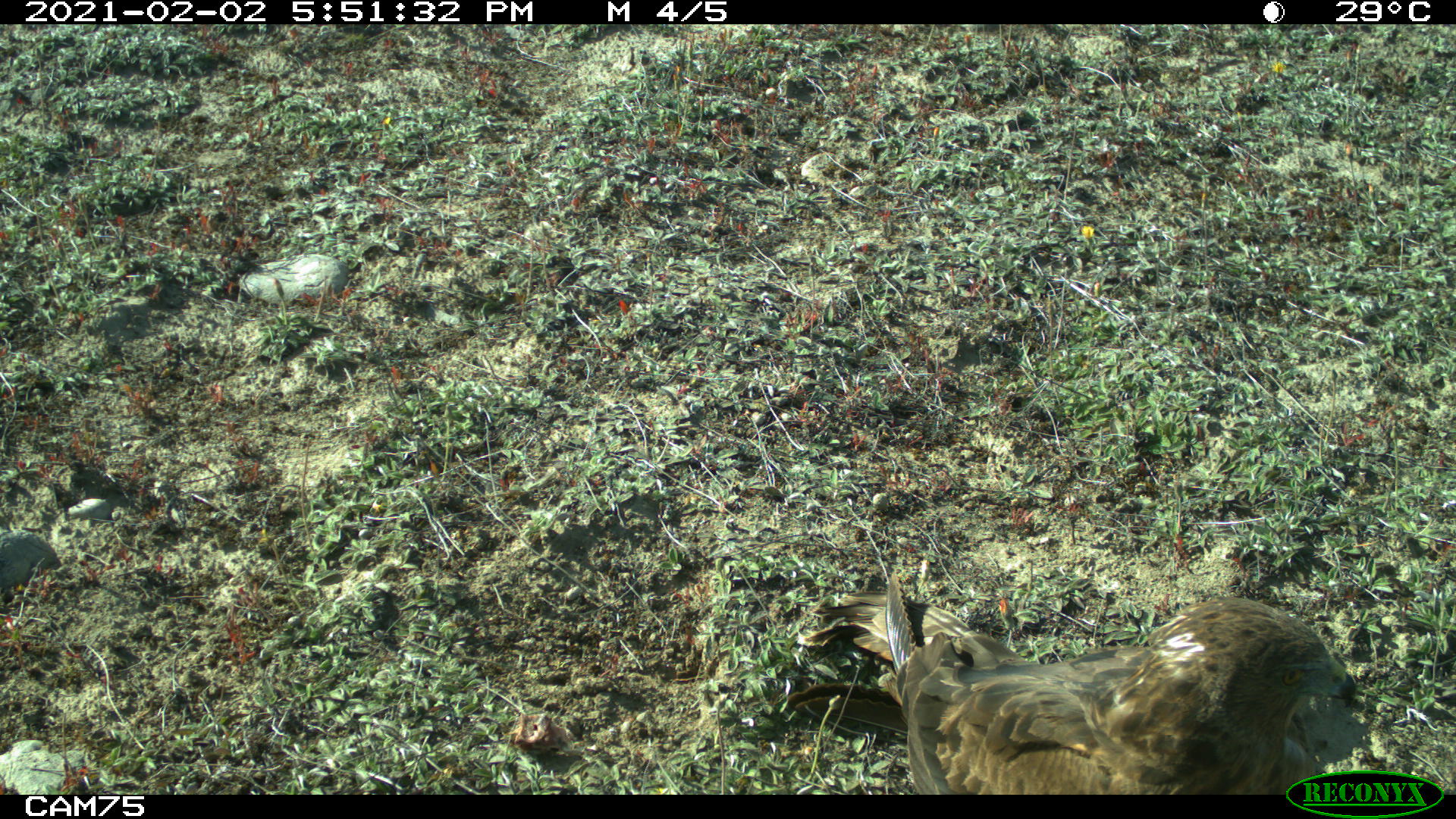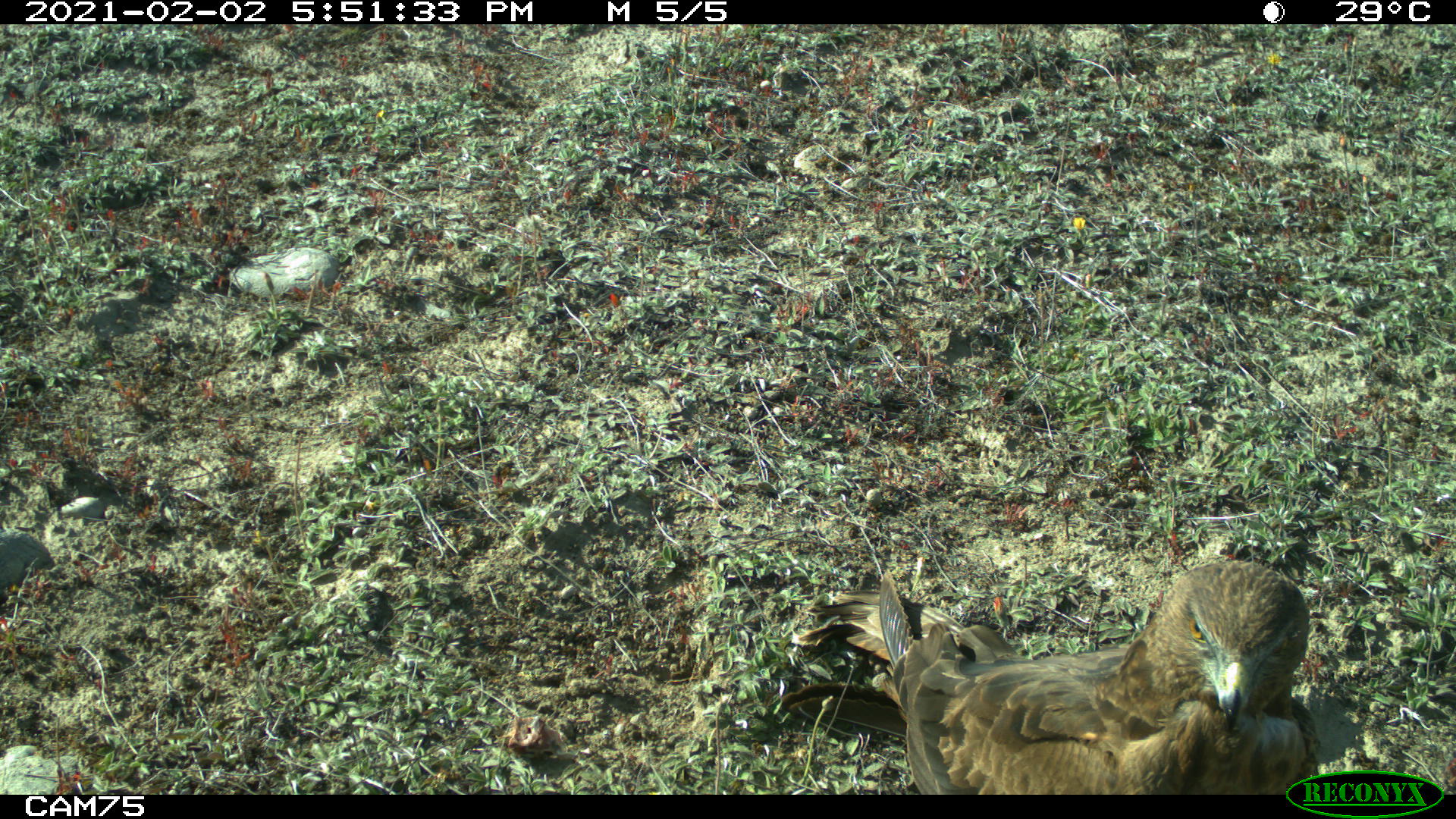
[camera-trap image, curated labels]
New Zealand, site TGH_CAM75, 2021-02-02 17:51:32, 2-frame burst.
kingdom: Animalia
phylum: Chordata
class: Aves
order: Accipitriformes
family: Accipitridae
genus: Circus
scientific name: Circus approximans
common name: swamp harrier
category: harrier